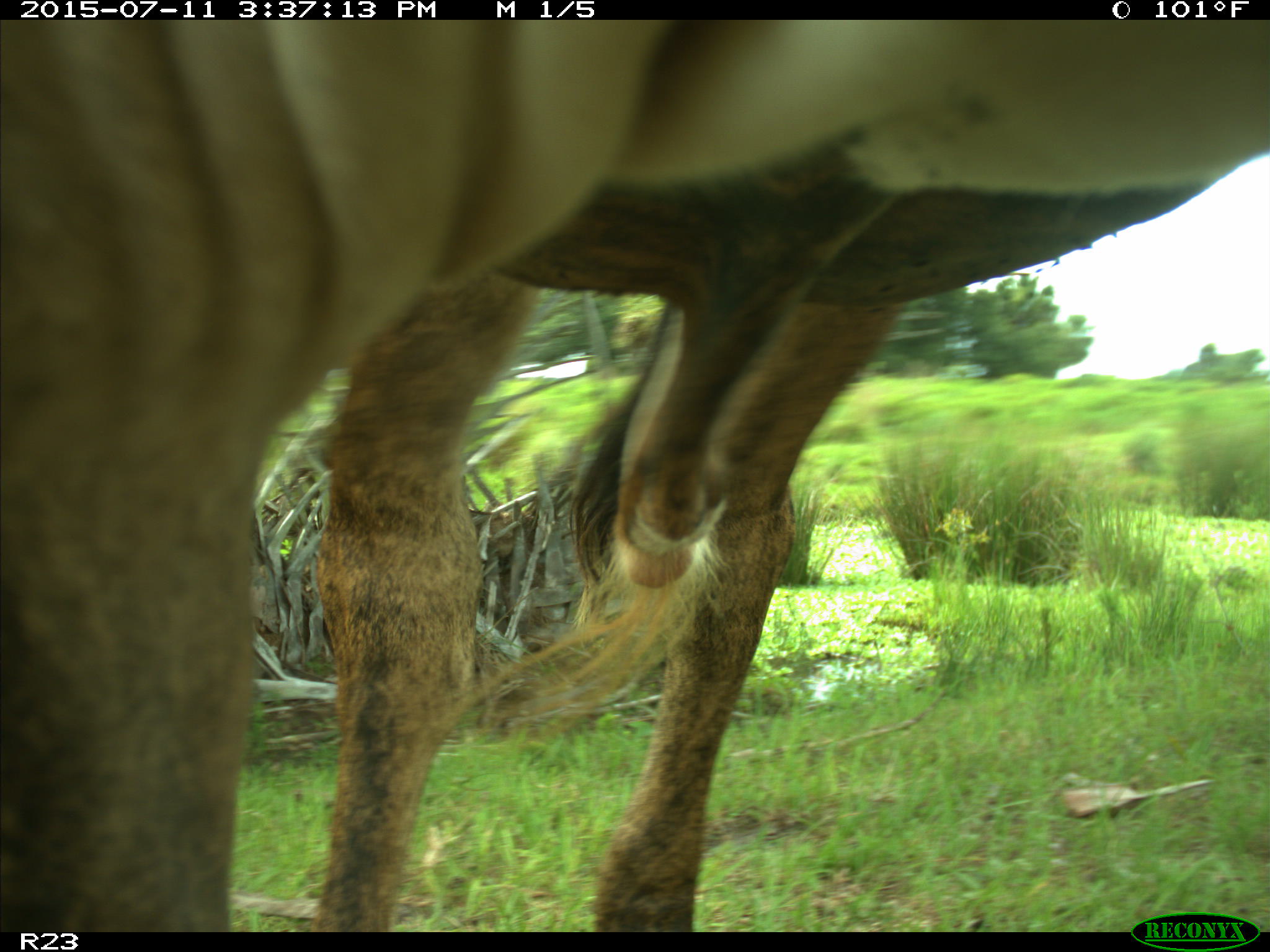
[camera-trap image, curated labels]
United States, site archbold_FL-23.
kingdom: Animalia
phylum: Chordata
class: Mammalia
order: Artiodactyla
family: Bovidae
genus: Bos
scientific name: Bos taurus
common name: domestic cow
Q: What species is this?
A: Bos taurus (domestic cow).